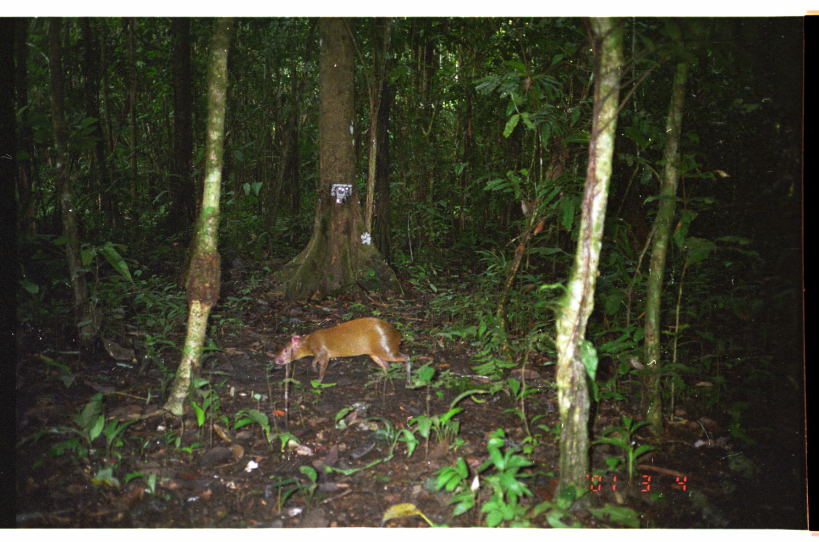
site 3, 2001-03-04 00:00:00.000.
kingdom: Animalia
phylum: Chordata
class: Mammalia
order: Rodentia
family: Dasyproctidae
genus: Dasyprocta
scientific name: Dasyprocta punctata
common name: central american agouti